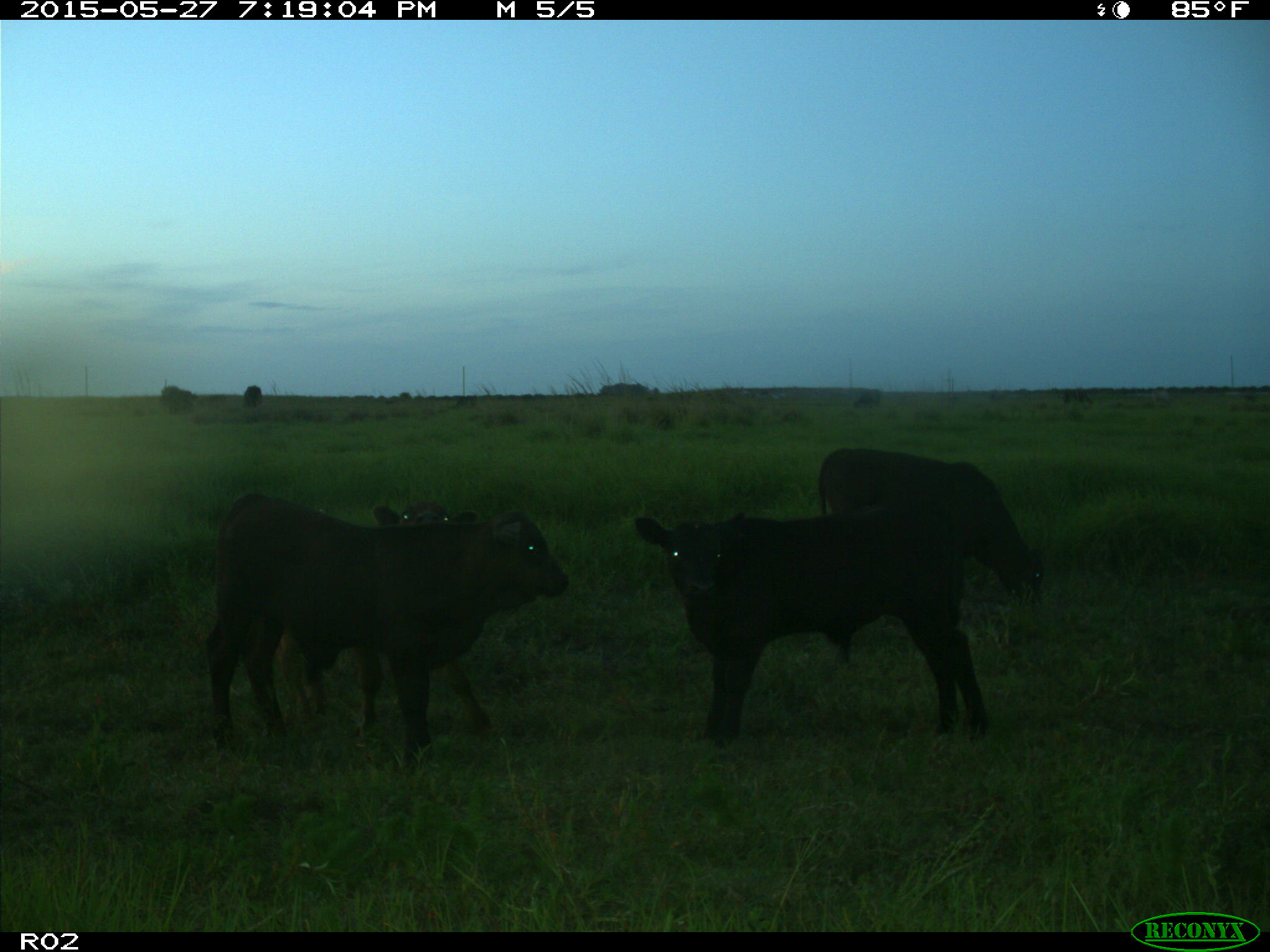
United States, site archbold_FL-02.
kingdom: Animalia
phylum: Chordata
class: Mammalia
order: Artiodactyla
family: Bovidae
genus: Bos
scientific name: Bos taurus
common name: domestic cow